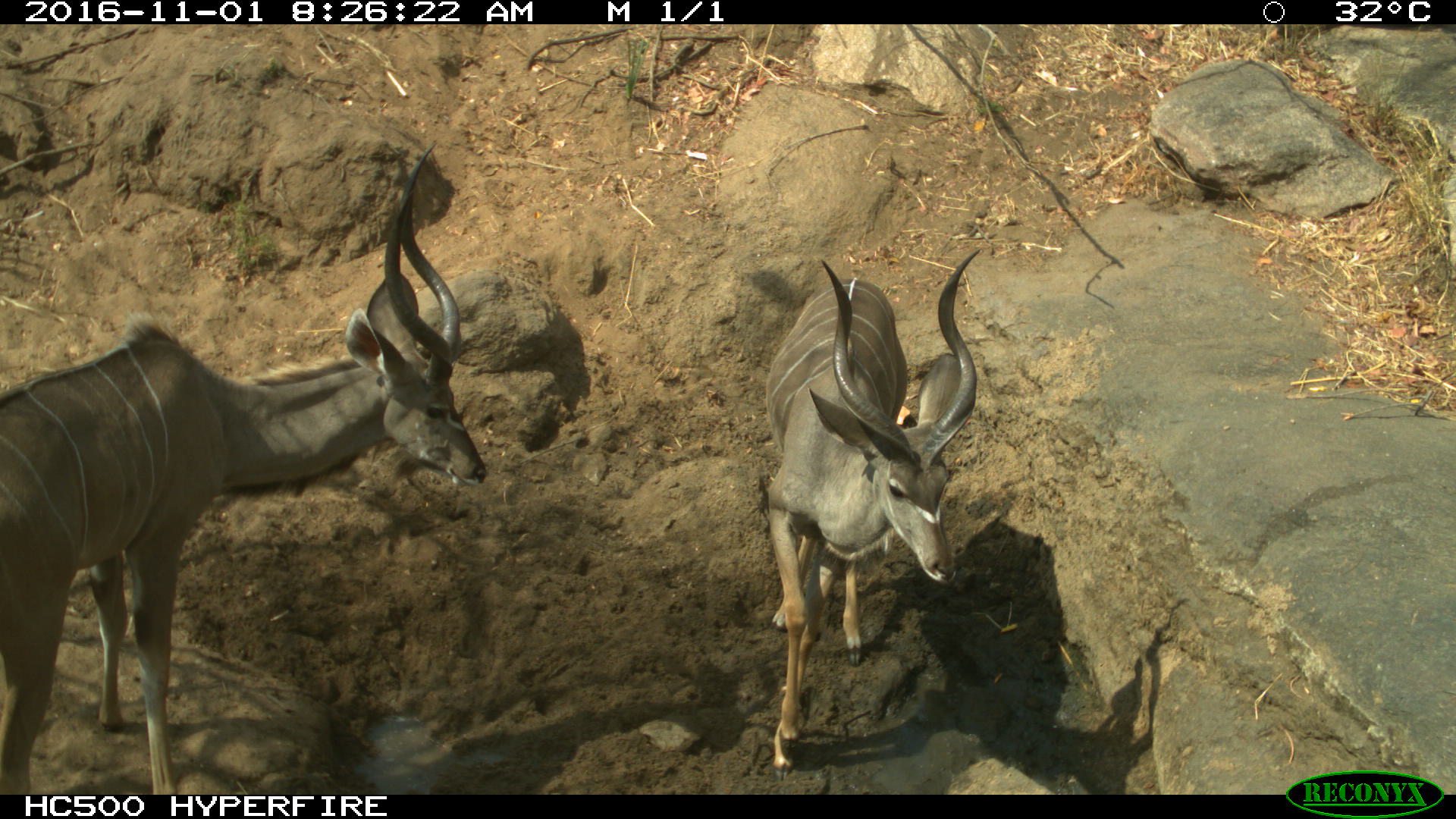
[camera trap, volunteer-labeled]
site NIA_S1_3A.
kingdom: Animalia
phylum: Chordata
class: Mammalia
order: Artiodactyla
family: Bovidae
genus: Tragelaphus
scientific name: Tragelaphus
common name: kudu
Kudu (Tragelaphus), count 2. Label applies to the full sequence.